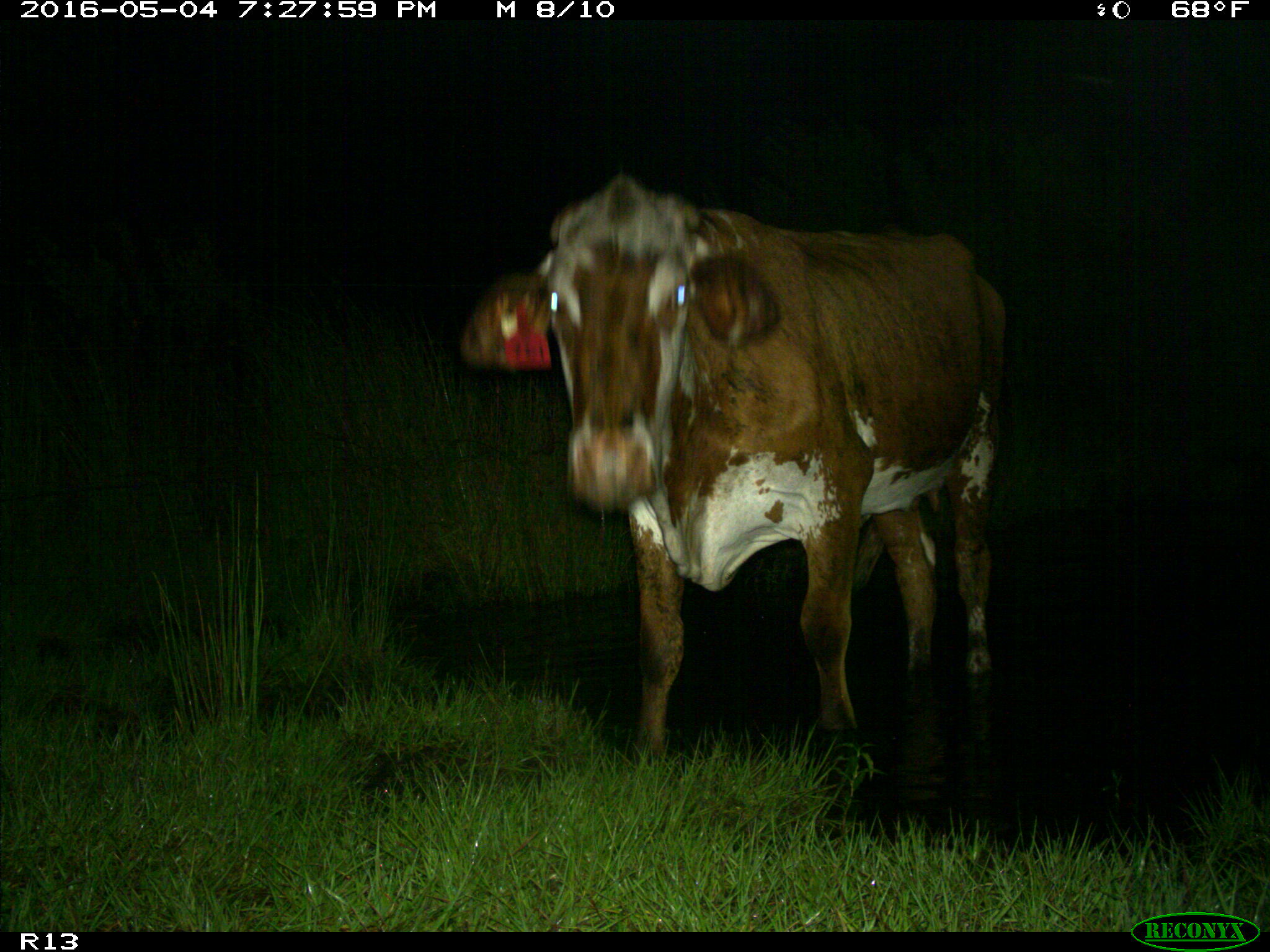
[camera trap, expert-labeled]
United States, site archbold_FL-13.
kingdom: Animalia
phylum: Chordata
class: Mammalia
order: Artiodactyla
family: Bovidae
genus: Bos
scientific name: Bos taurus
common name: domestic cow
Bos taurus (domestic cow).